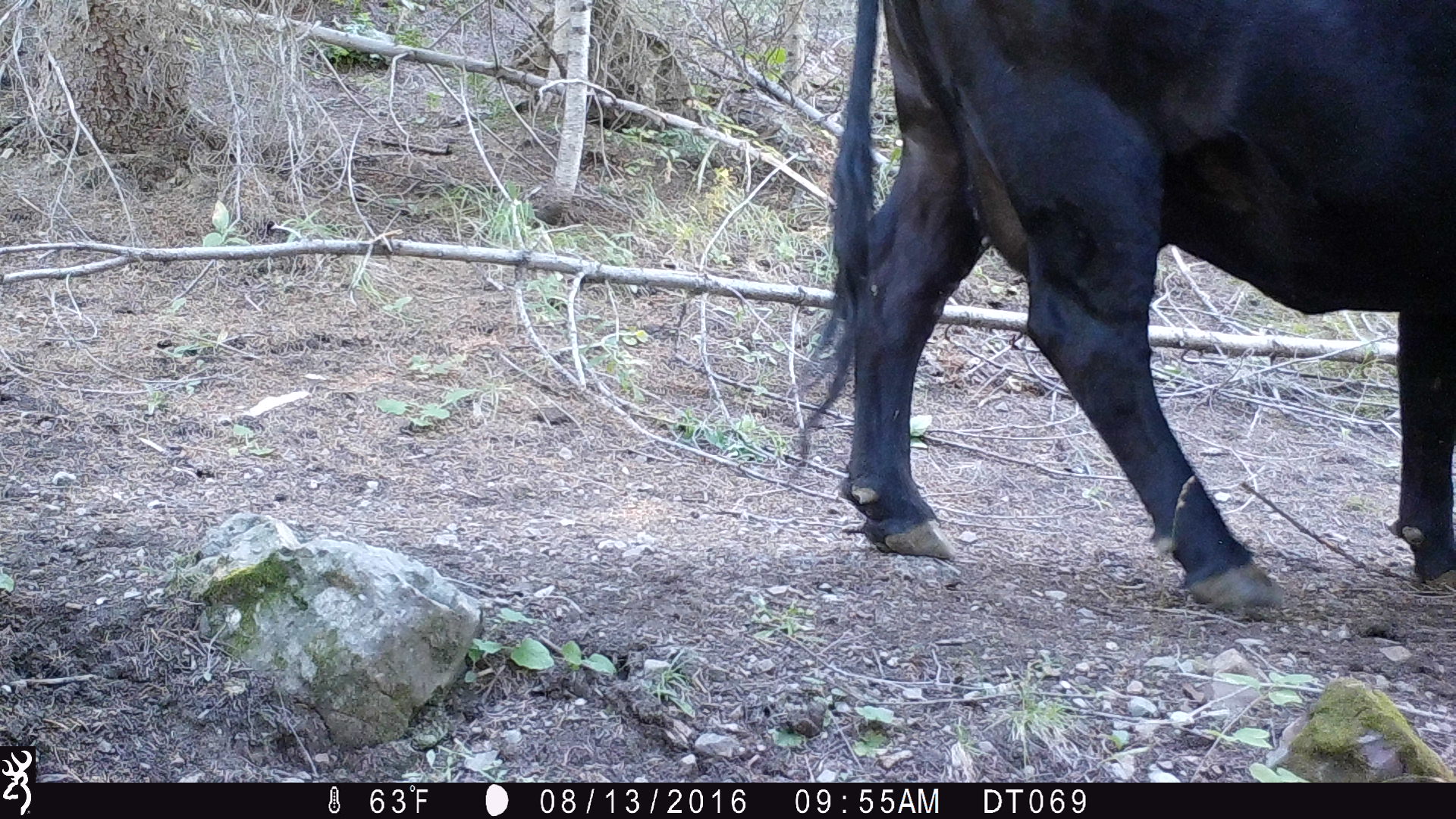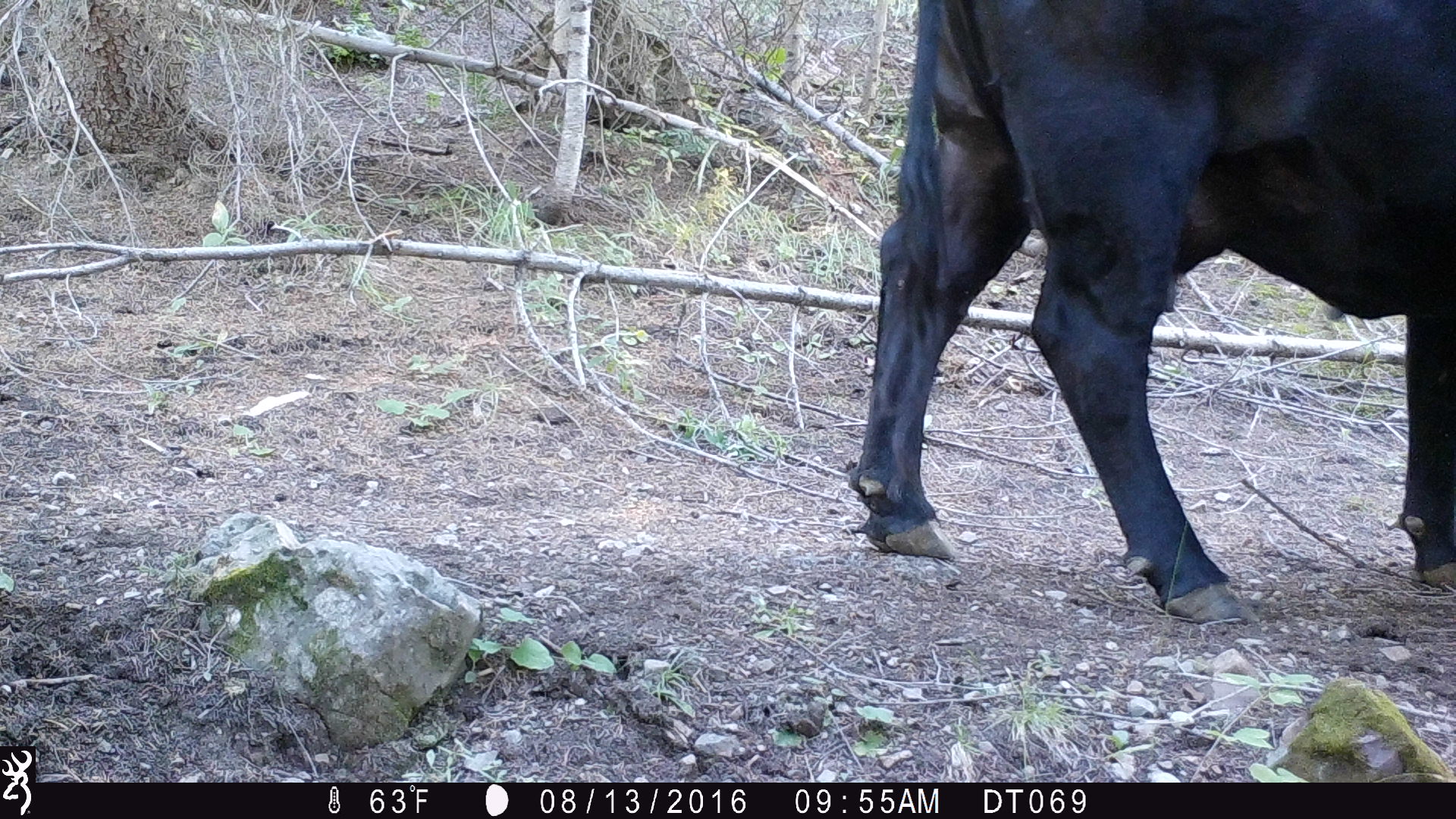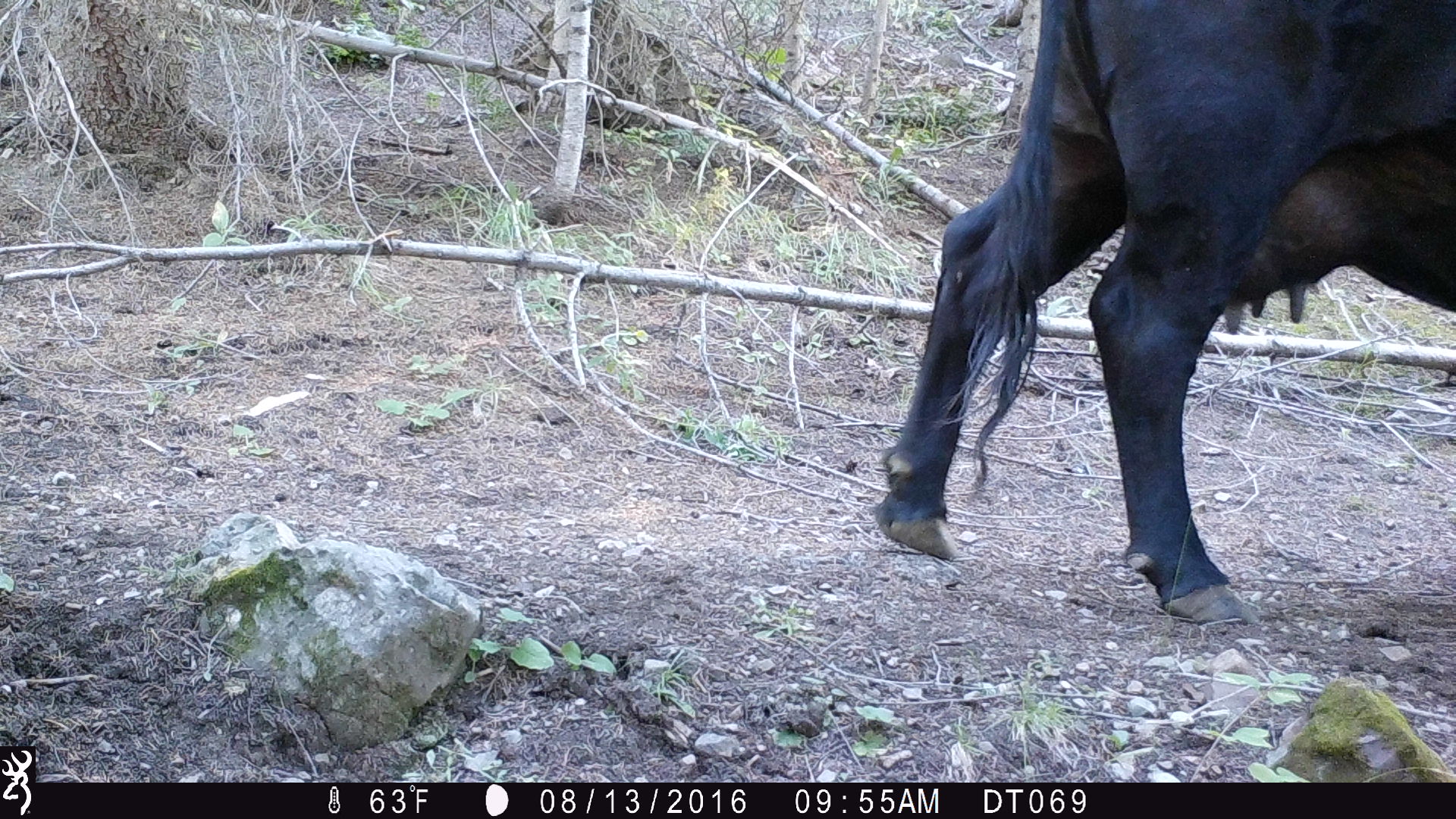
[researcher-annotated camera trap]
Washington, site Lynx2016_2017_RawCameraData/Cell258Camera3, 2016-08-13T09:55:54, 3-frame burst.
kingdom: Animalia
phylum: Chordata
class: Mammalia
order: Artiodactyla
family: Bovidae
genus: Bos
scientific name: Bos taurus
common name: domestic cattle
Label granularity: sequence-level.